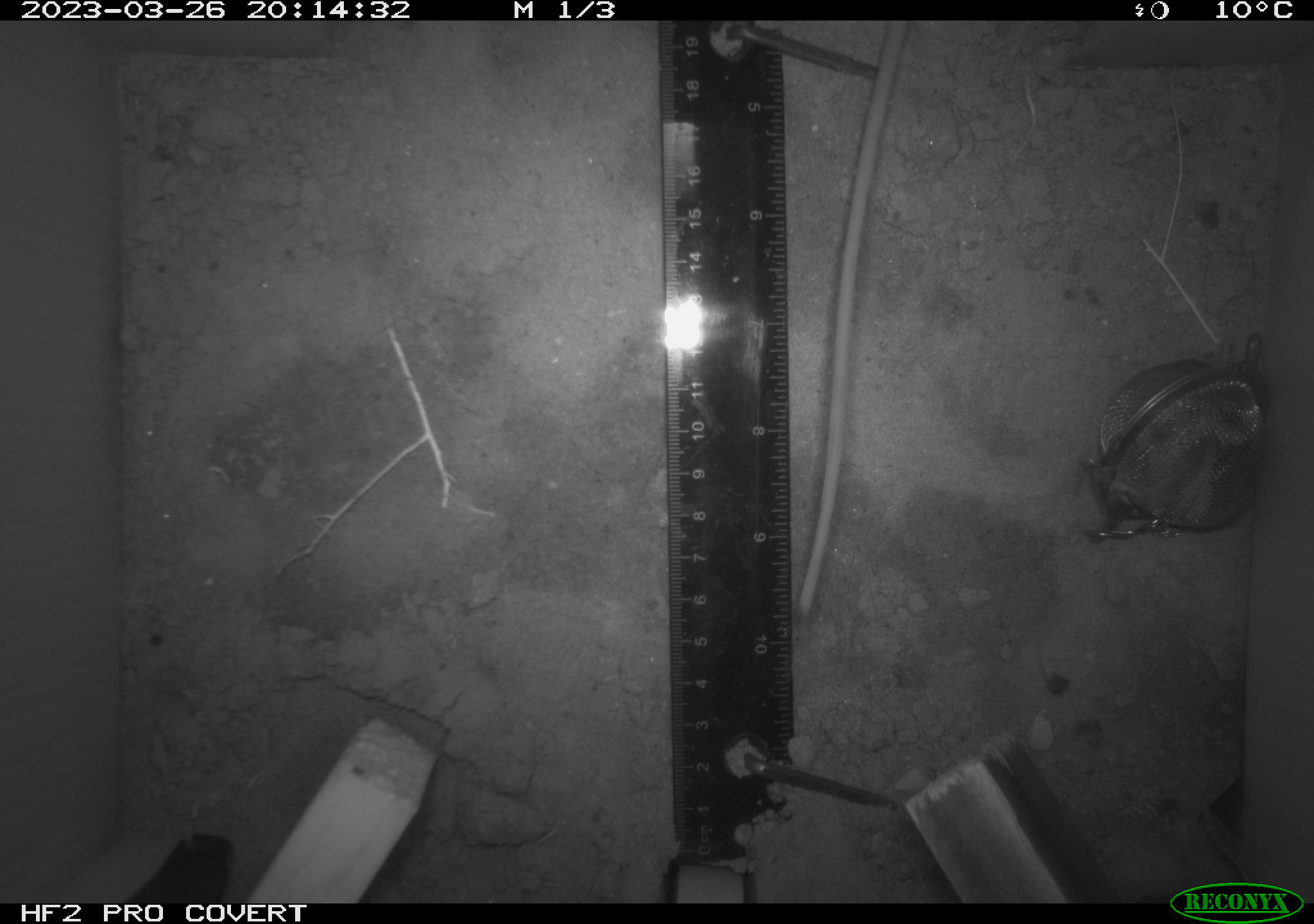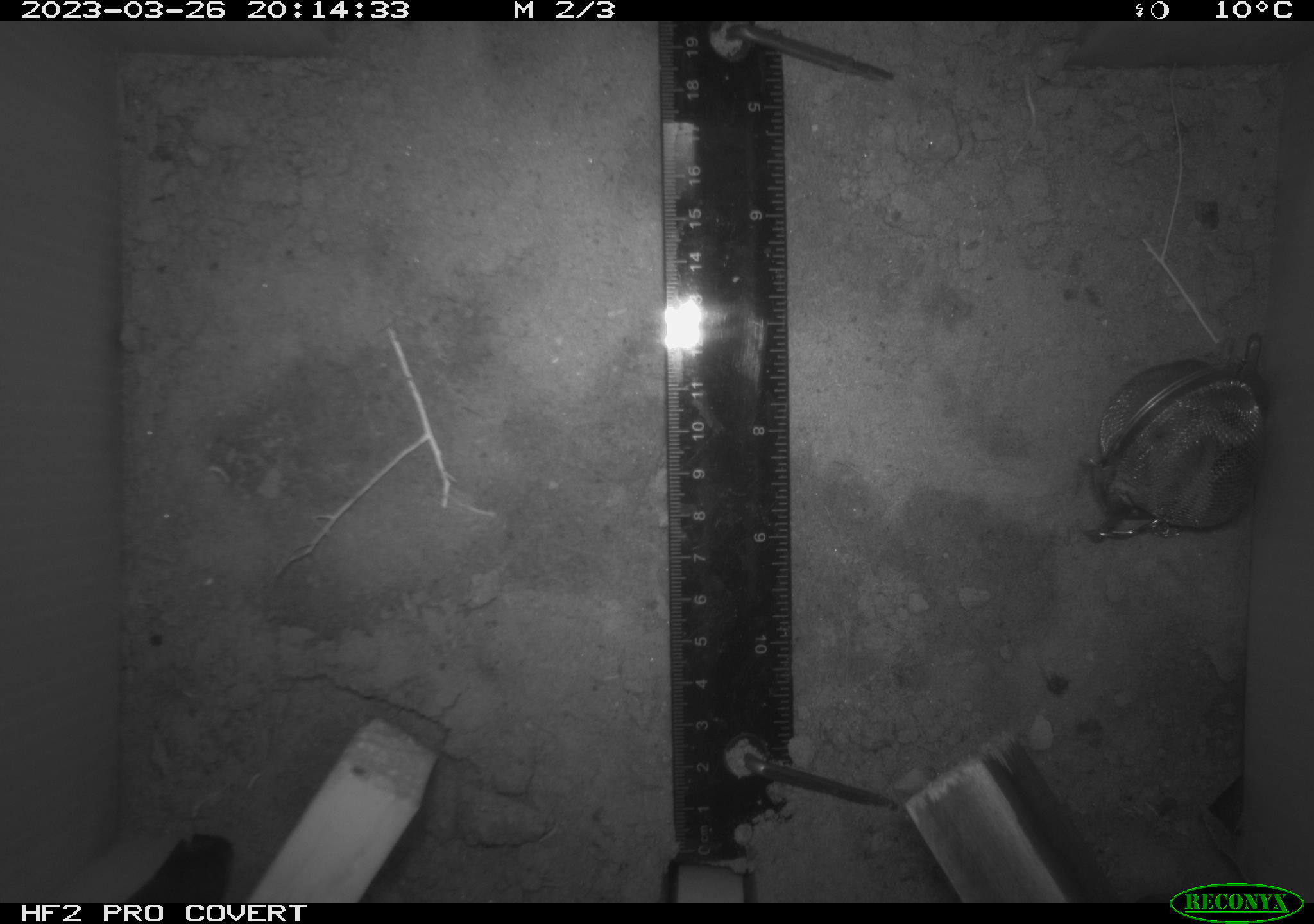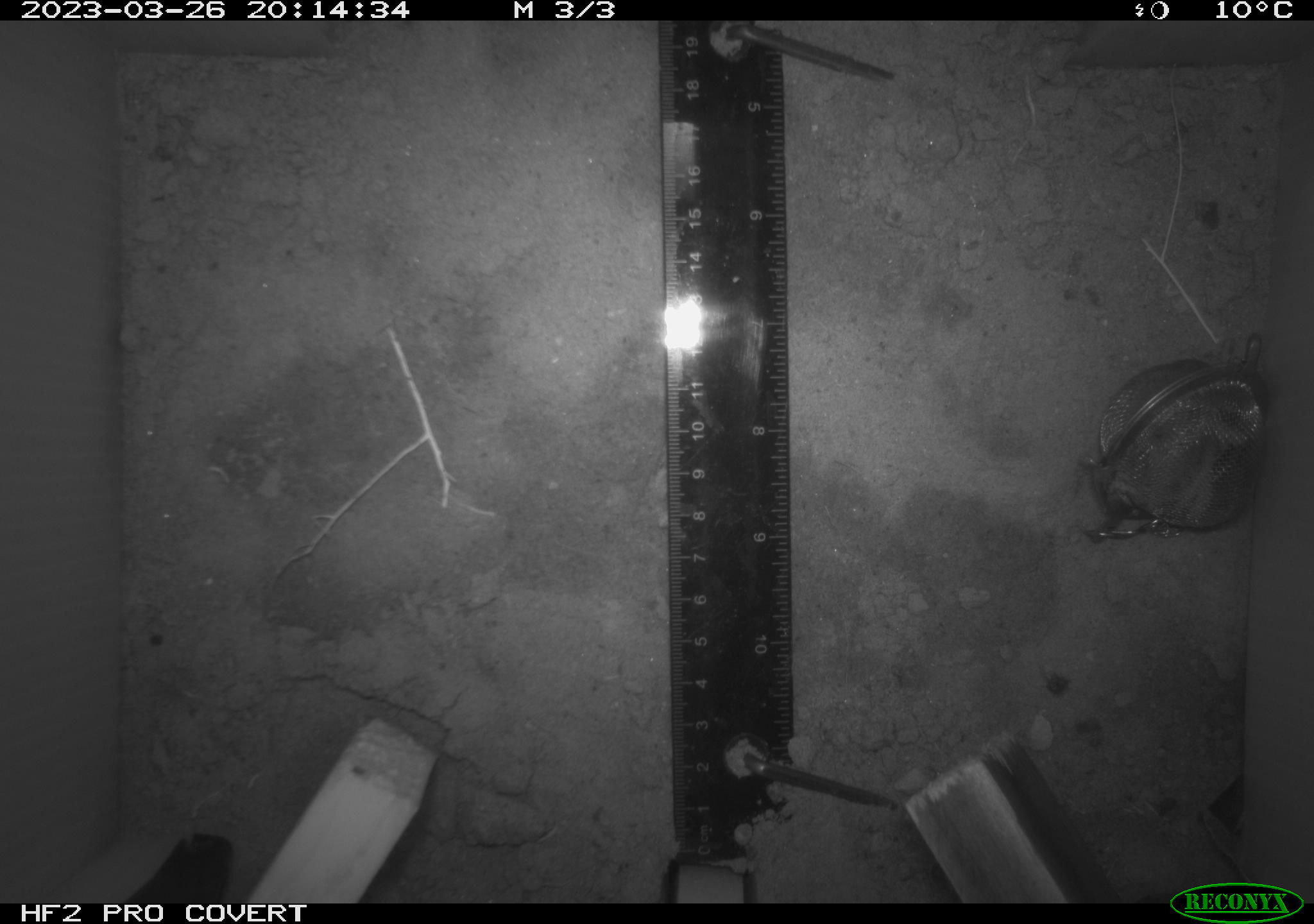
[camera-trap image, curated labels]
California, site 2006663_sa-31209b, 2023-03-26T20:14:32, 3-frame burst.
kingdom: Animalia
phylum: Chordata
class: Mammalia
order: Rodentia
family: Cricetidae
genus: Peromyscus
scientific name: Peromyscus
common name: deer mice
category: peromyscus species